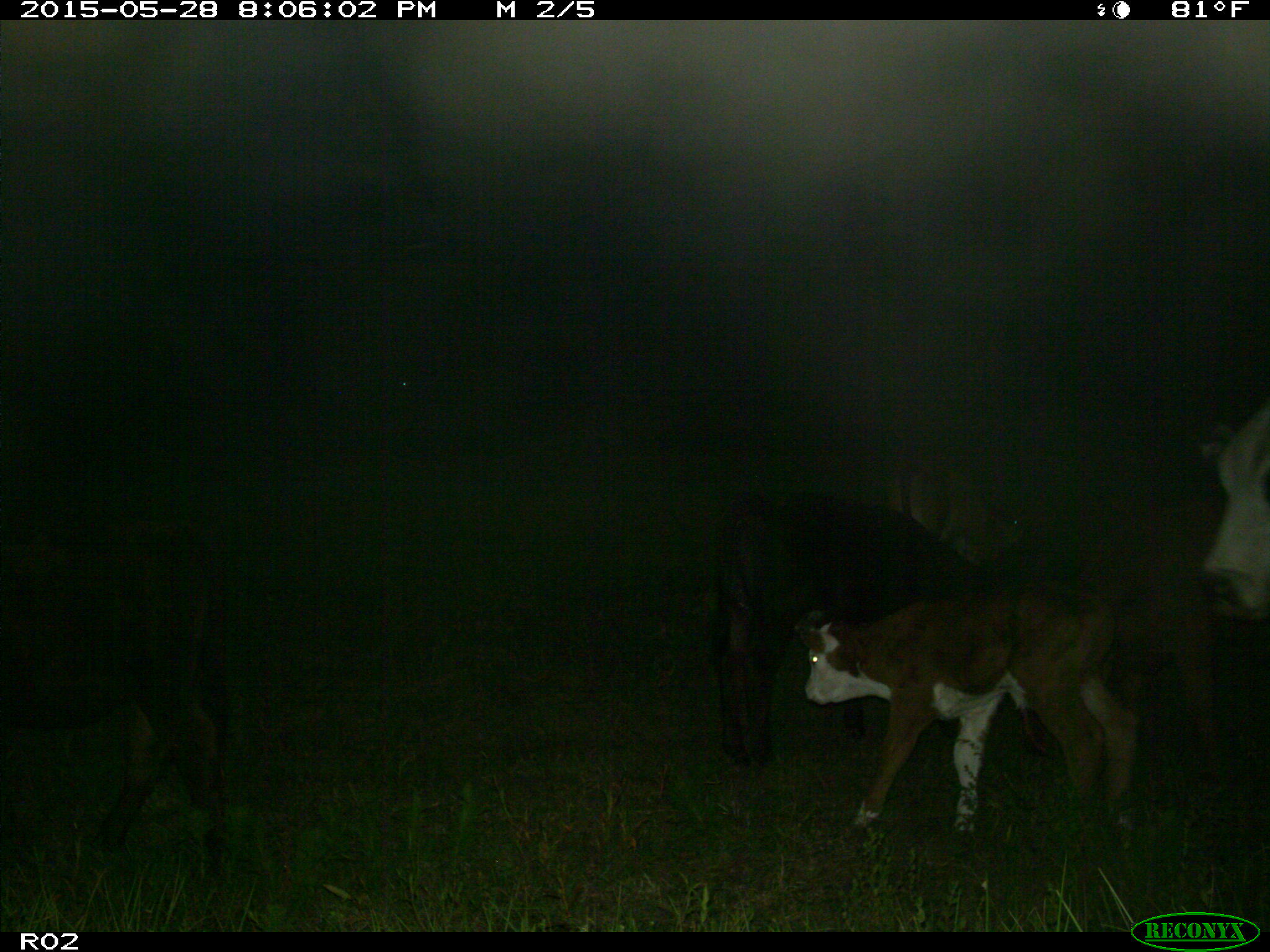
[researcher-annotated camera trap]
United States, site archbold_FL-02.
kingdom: Animalia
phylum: Chordata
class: Mammalia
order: Artiodactyla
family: Bovidae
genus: Bos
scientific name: Bos taurus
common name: domestic cow